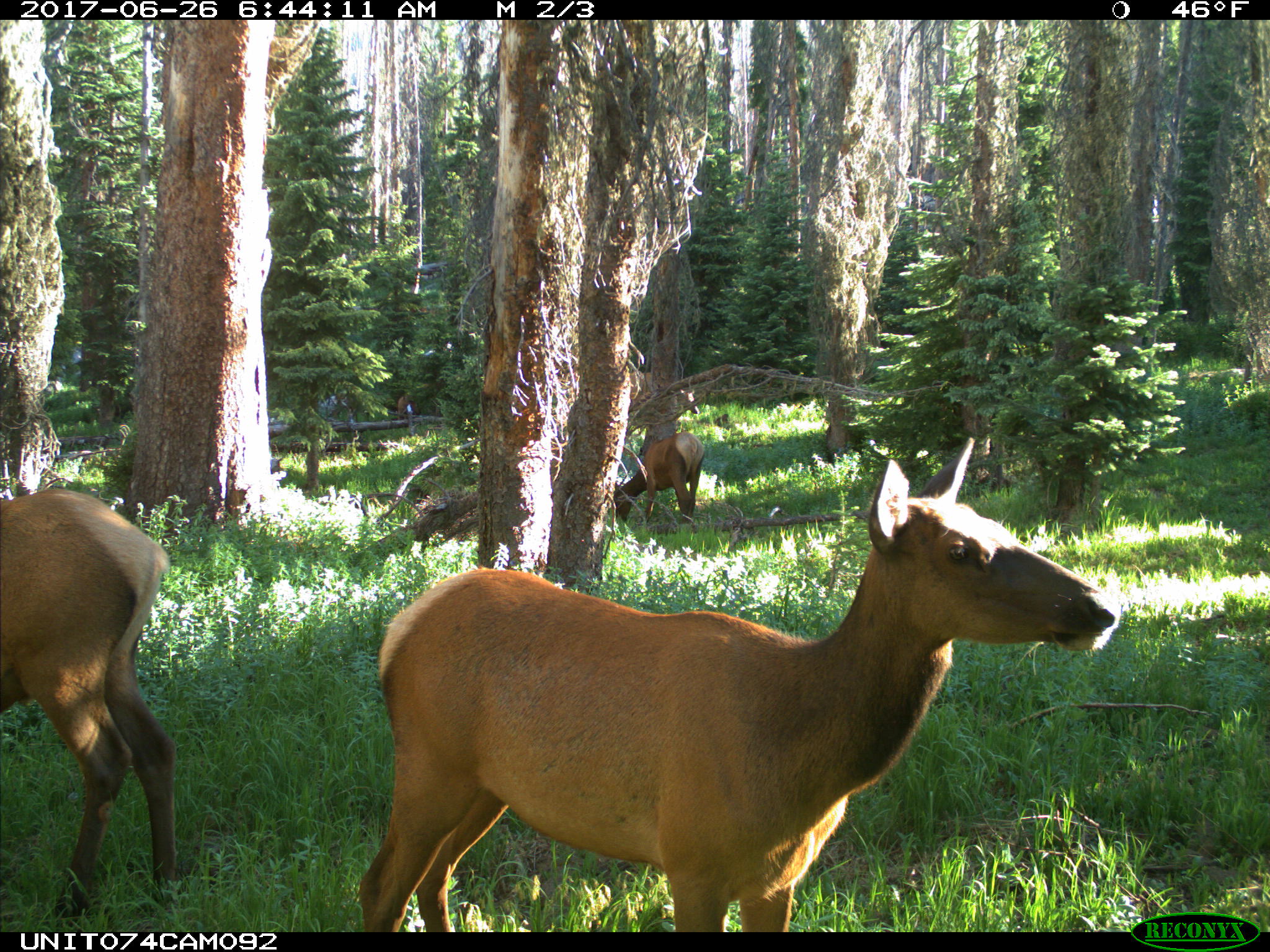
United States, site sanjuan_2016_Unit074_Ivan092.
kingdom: Animalia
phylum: Chordata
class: Mammalia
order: Artiodactyla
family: Cervidae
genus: Cervus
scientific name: Cervus elaphus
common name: red deer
Cervus elaphus (red deer).